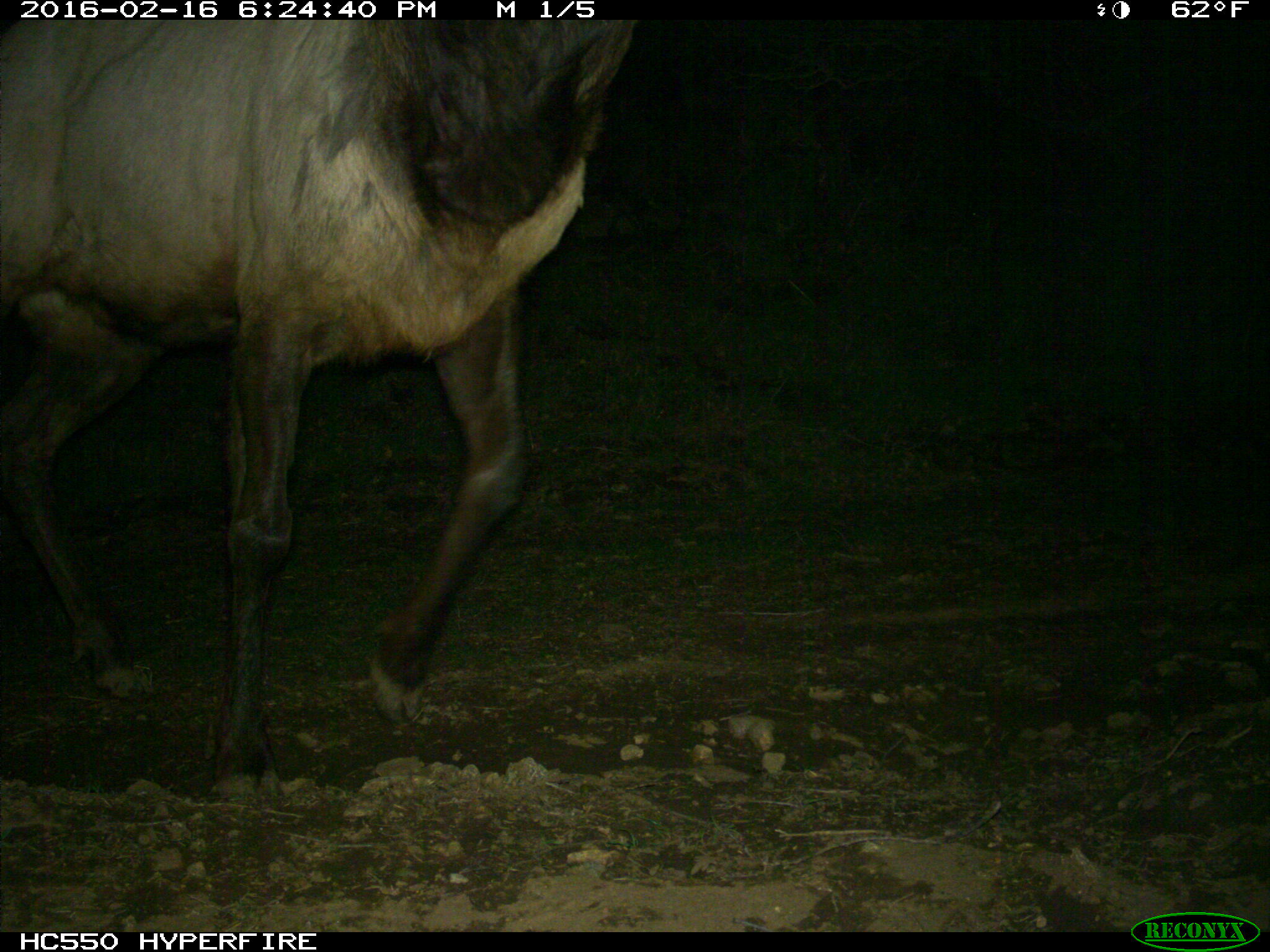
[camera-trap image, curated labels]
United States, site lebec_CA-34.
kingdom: Animalia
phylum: Chordata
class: Mammalia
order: Artiodactyla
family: Cervidae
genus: Cervus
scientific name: Cervus canadensis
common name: elk